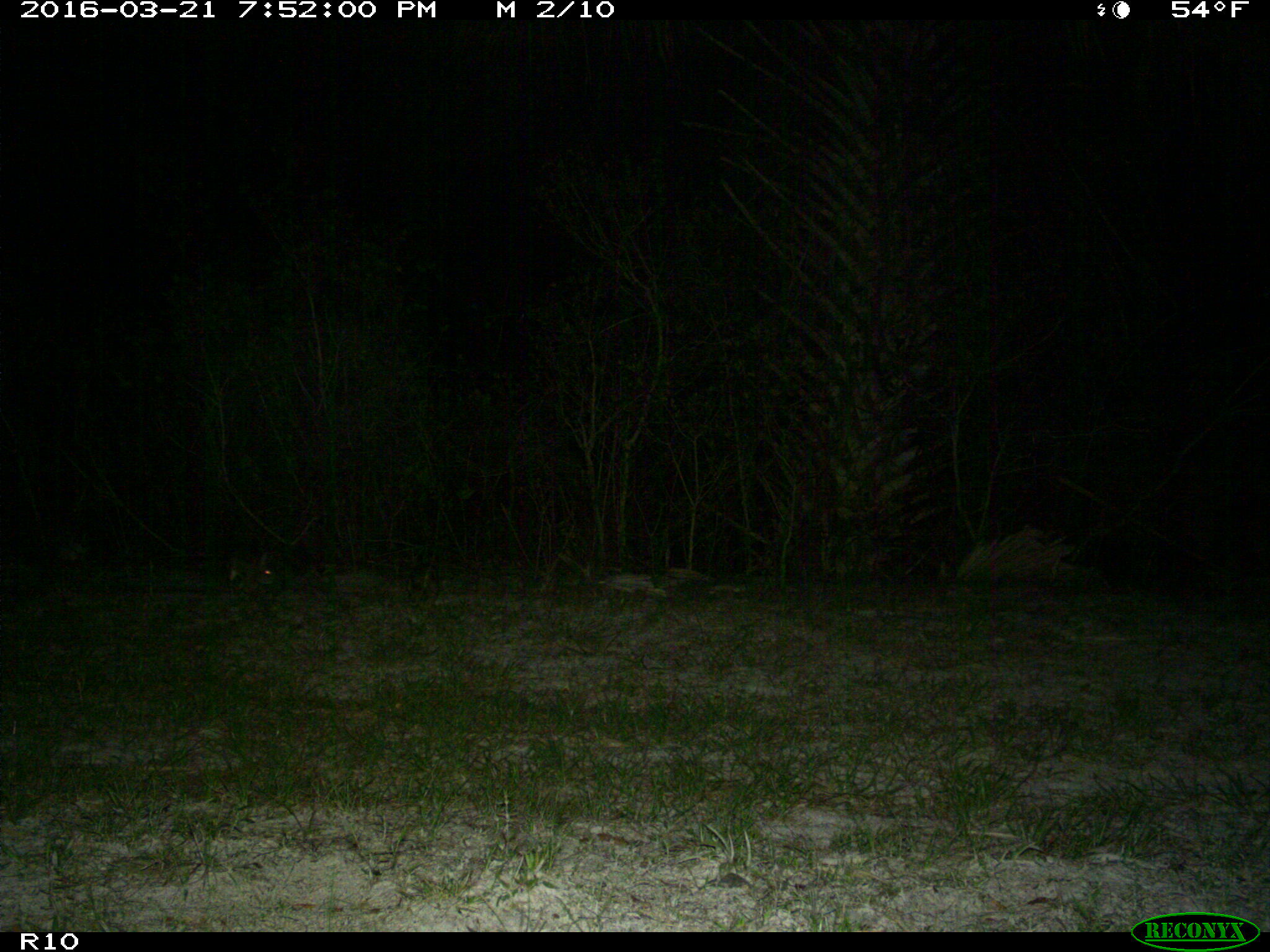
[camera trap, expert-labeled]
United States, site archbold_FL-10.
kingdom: Animalia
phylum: Chordata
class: Mammalia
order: Lagomorpha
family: Leporidae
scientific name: Leporidae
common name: rabbits and hares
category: unidentified rabbit